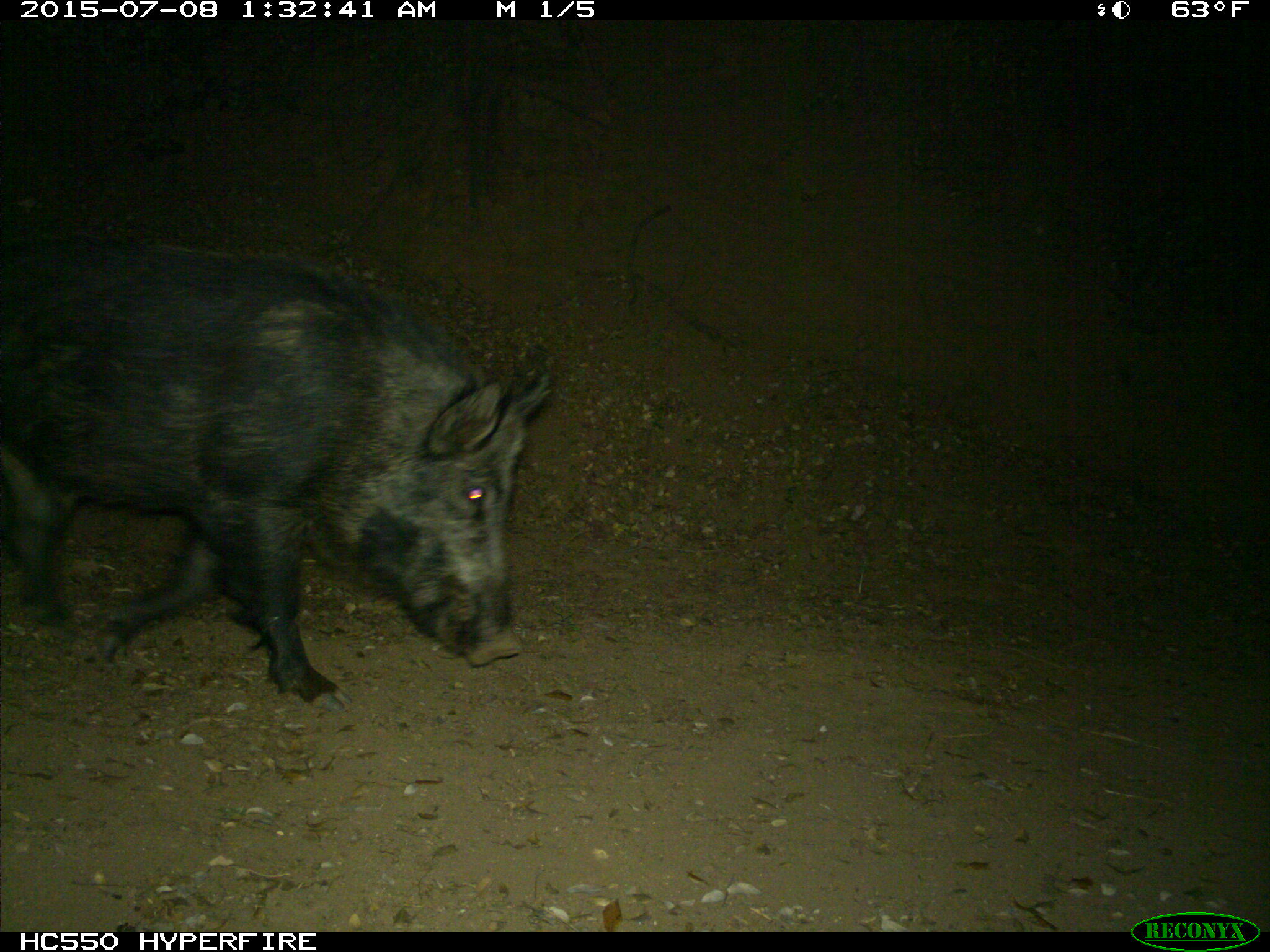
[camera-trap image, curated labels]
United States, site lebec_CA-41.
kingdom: Animalia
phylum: Chordata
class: Mammalia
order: Artiodactyla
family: Suidae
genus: Sus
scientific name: Sus scrofa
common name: wild boar